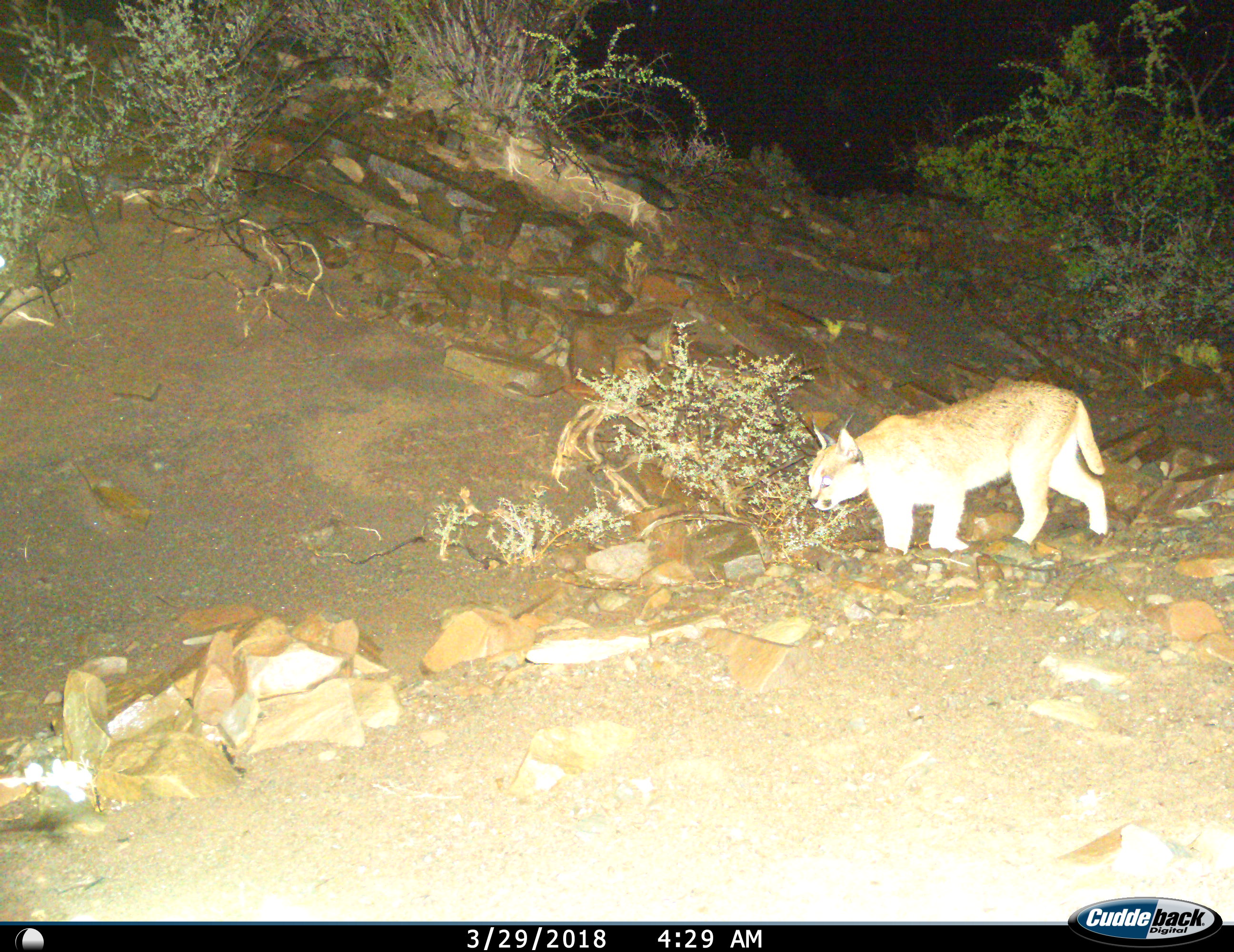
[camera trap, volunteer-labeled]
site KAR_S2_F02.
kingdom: Animalia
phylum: Chordata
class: Mammalia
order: Carnivora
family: Felidae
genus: Caracal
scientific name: Caracal caracal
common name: caracal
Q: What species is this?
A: Caracal (Caracal caracal).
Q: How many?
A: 1.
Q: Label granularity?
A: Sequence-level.